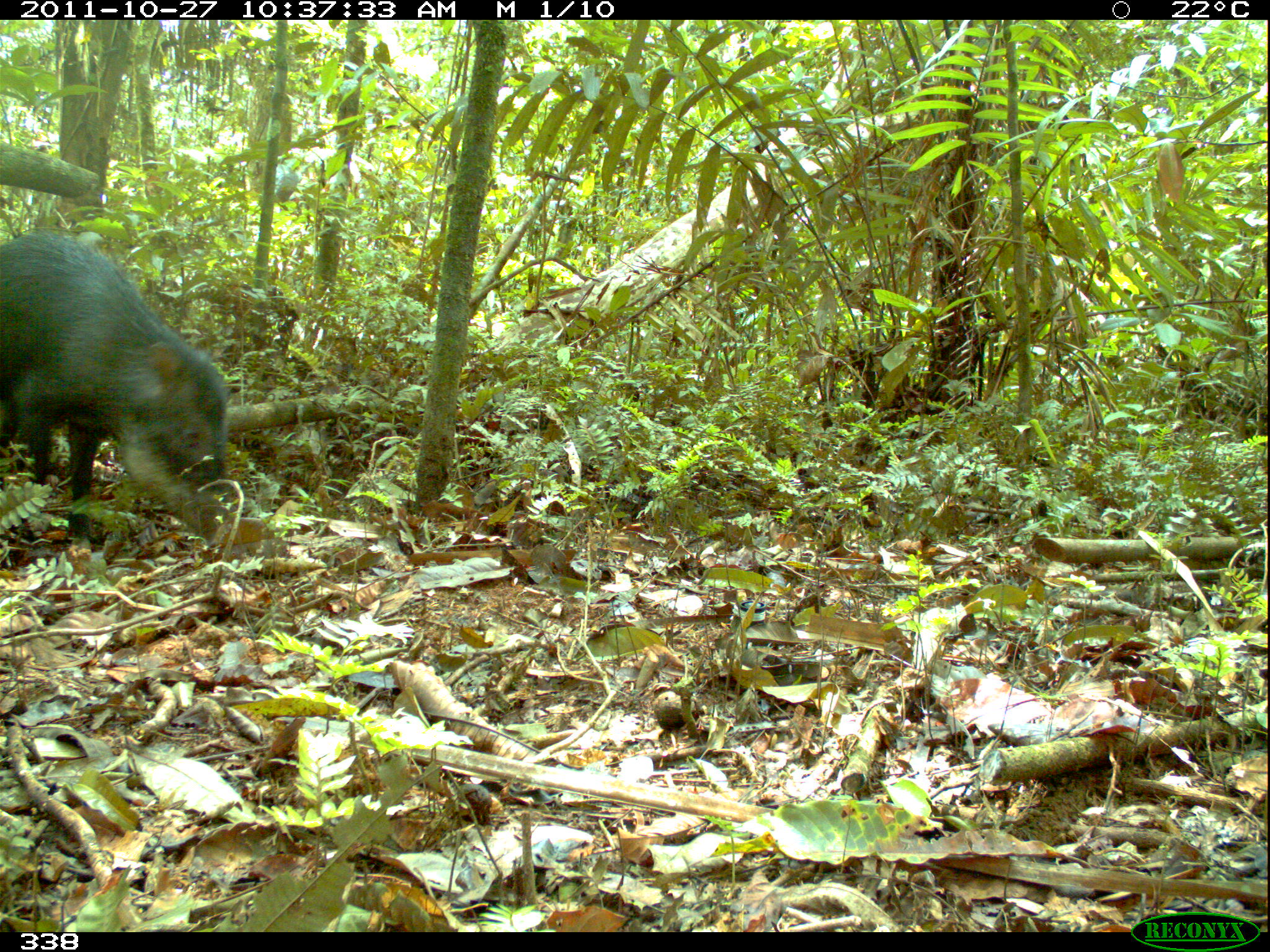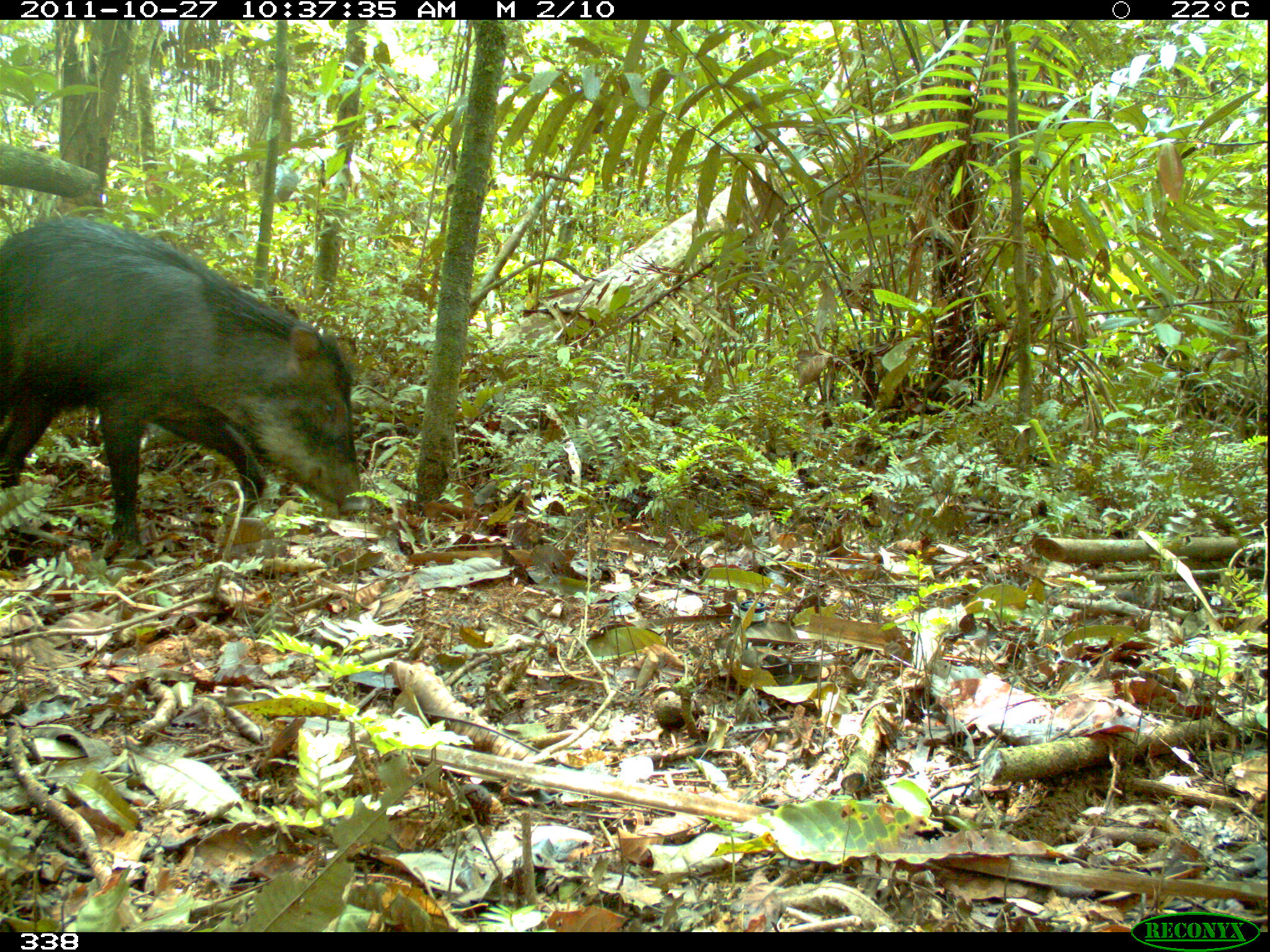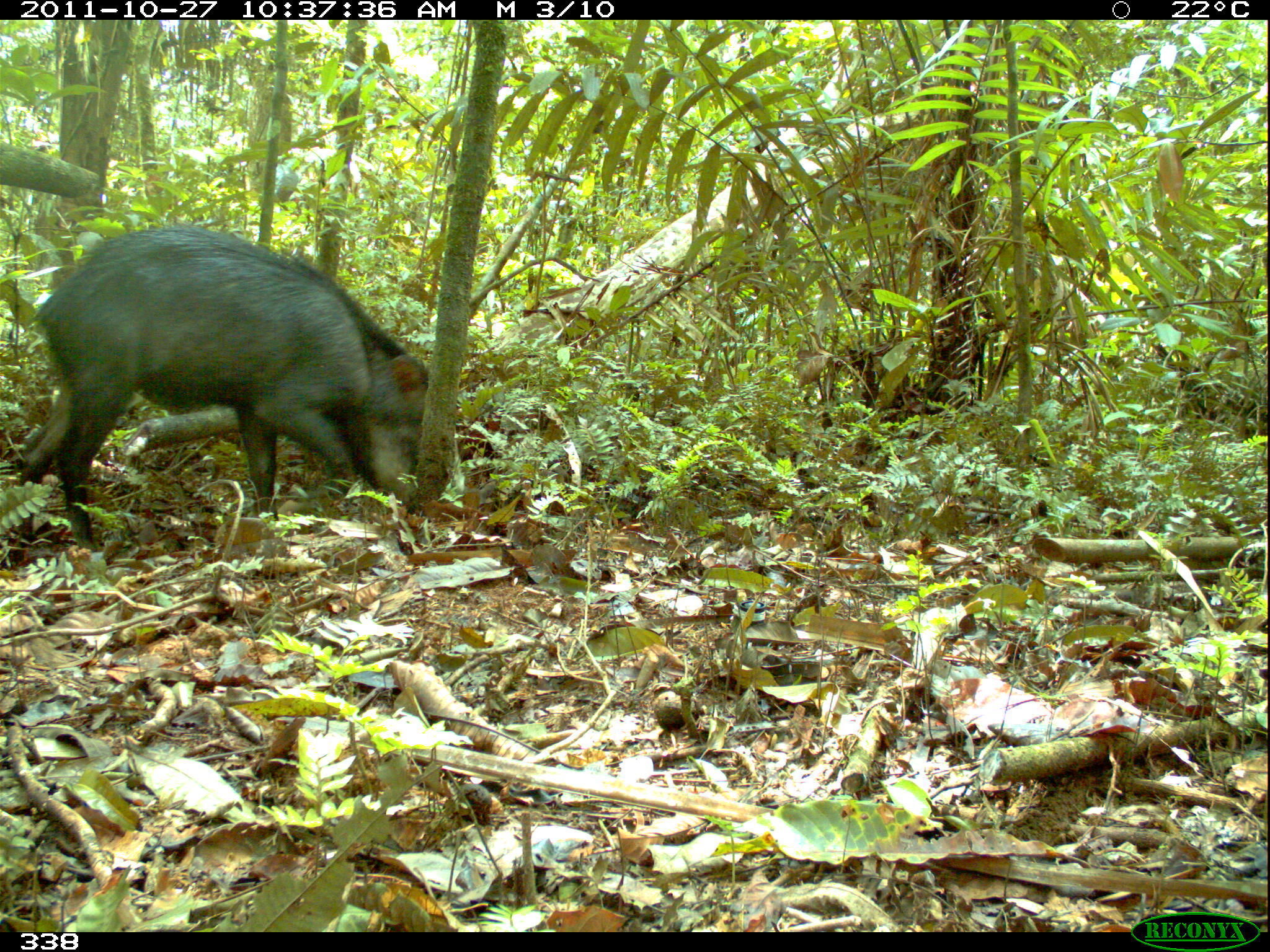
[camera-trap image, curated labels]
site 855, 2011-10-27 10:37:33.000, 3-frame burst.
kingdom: Animalia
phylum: Chordata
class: Mammalia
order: Artiodactyla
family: Tayassuidae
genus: Tayassu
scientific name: Tayassu pecari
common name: white-lipped peccary